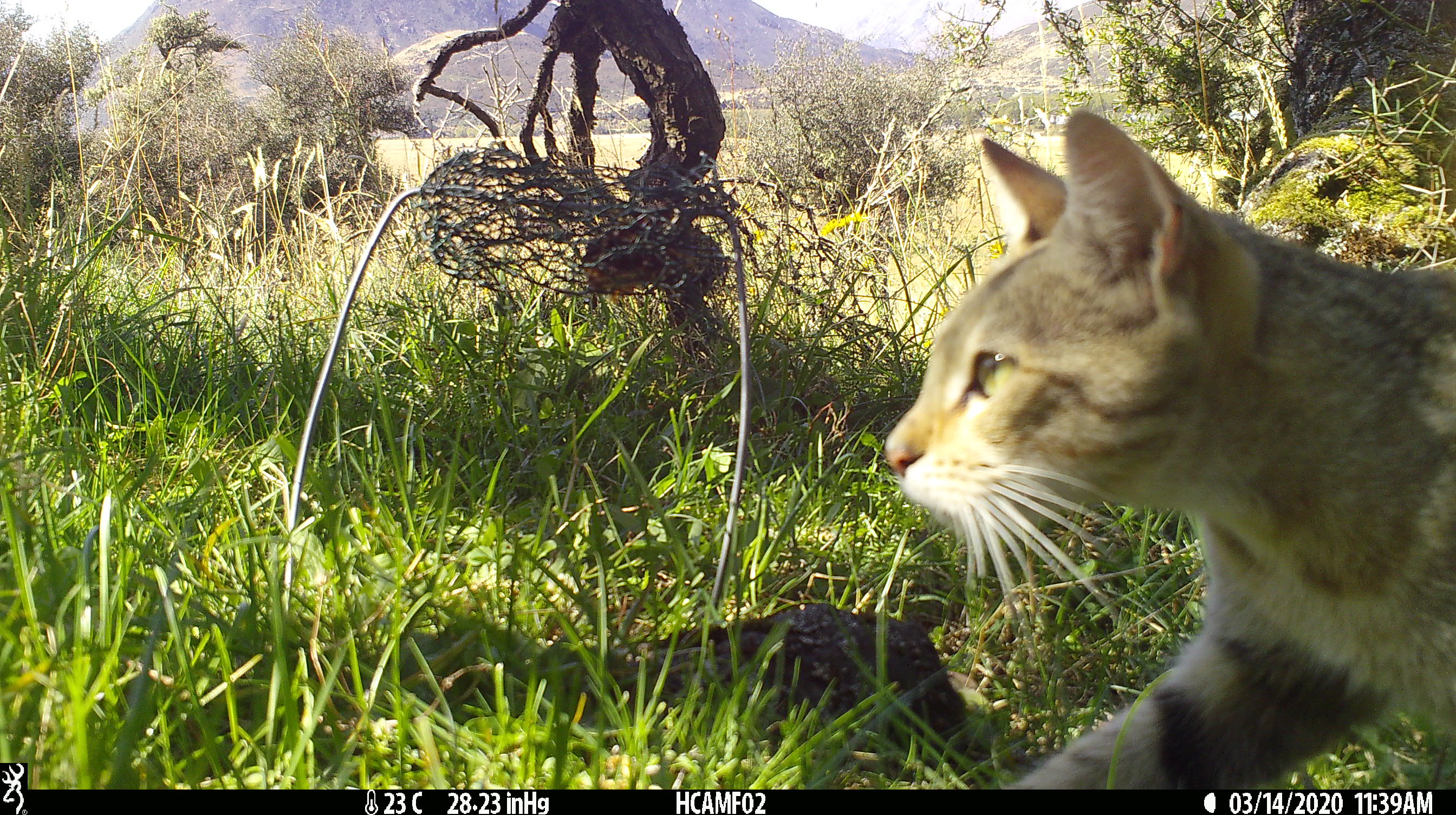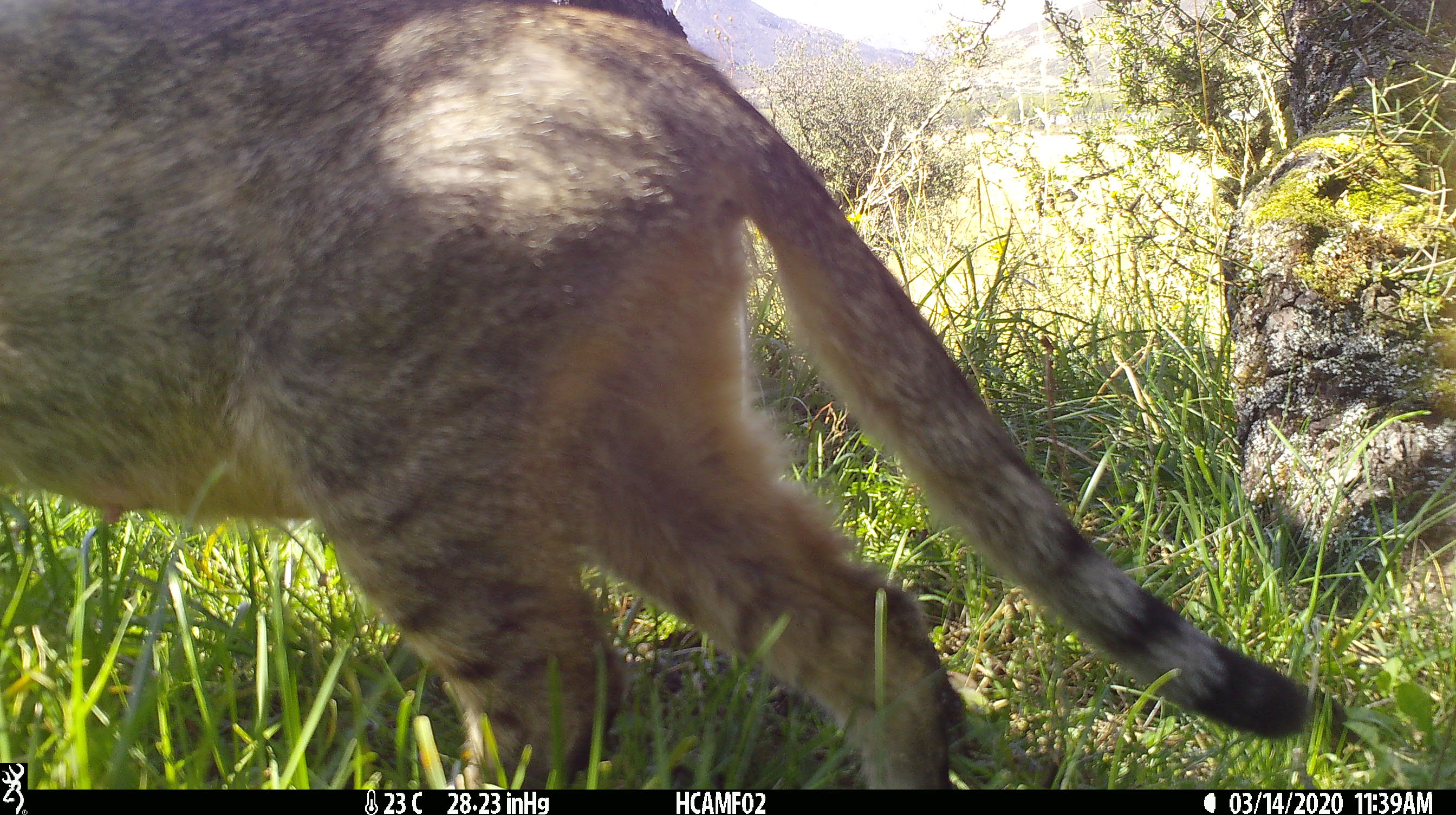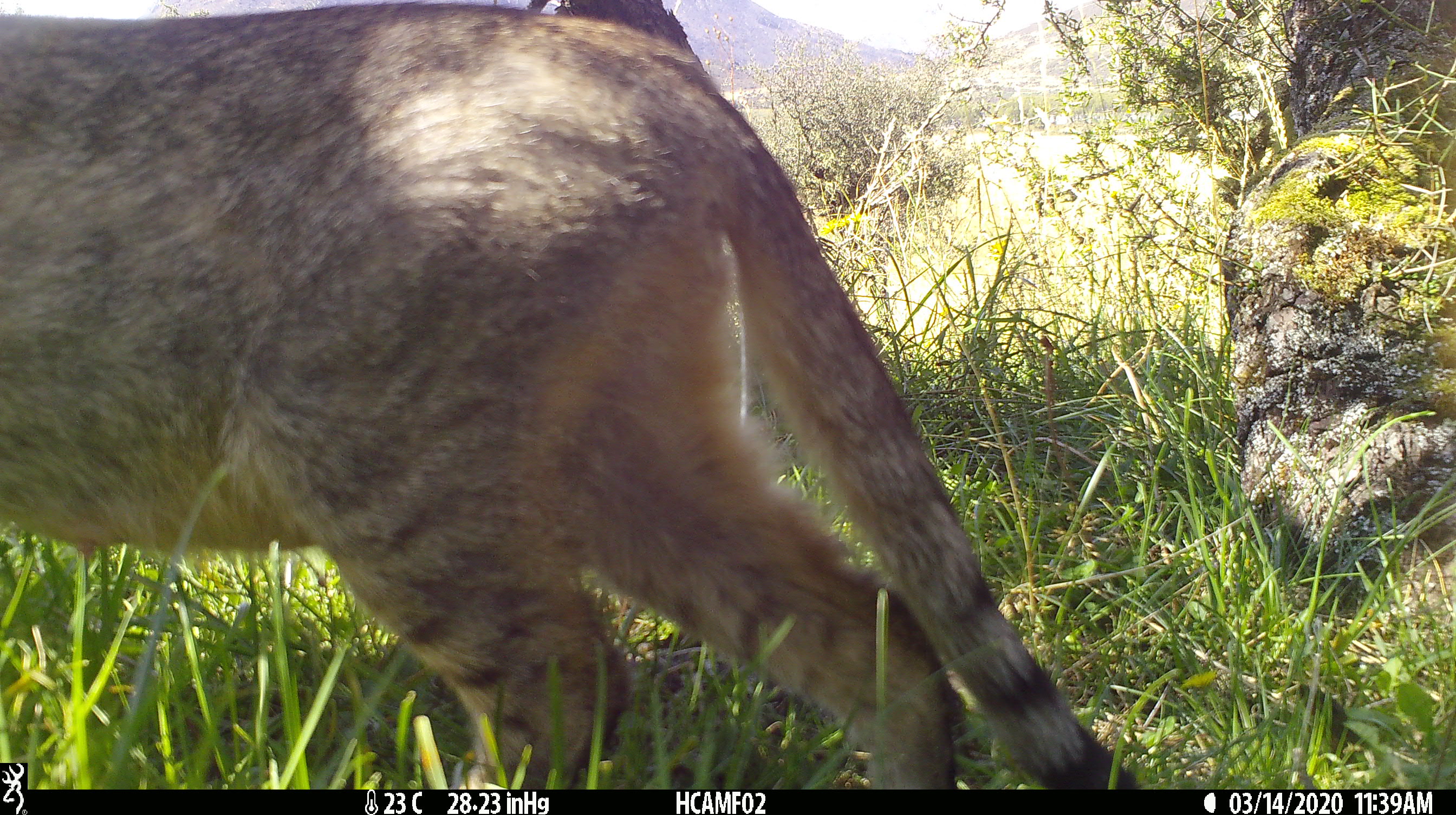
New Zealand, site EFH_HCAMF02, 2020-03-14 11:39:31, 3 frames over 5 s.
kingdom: Animalia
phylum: Chordata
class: Mammalia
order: Carnivora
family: Felidae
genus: Felis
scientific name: Felis catus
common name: domestic cat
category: cat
Cat (domestic cat) (Felis catus).